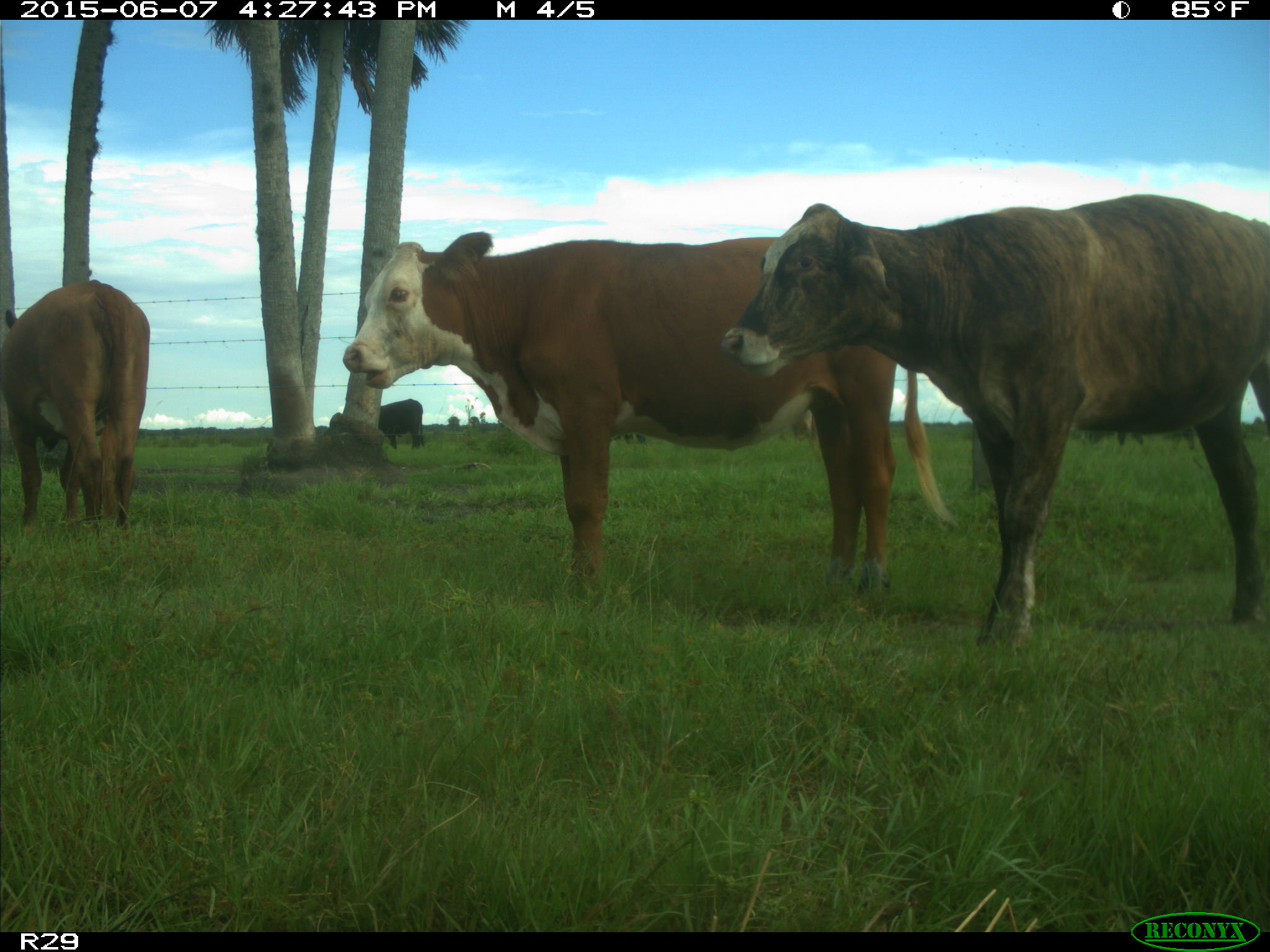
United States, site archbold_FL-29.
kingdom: Animalia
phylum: Chordata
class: Mammalia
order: Artiodactyla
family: Bovidae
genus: Bos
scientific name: Bos taurus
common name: domestic cow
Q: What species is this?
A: Bos taurus (domestic cow).